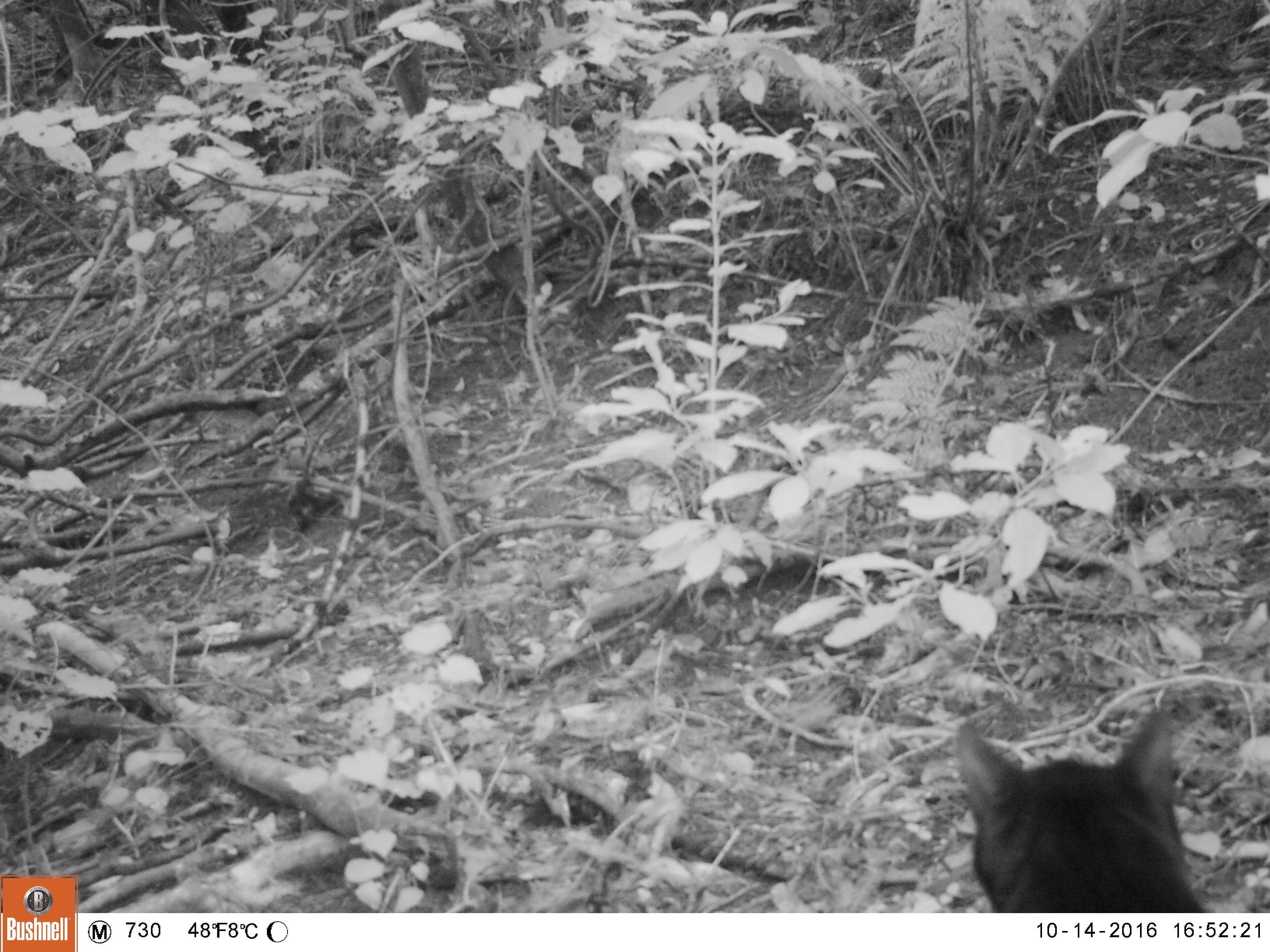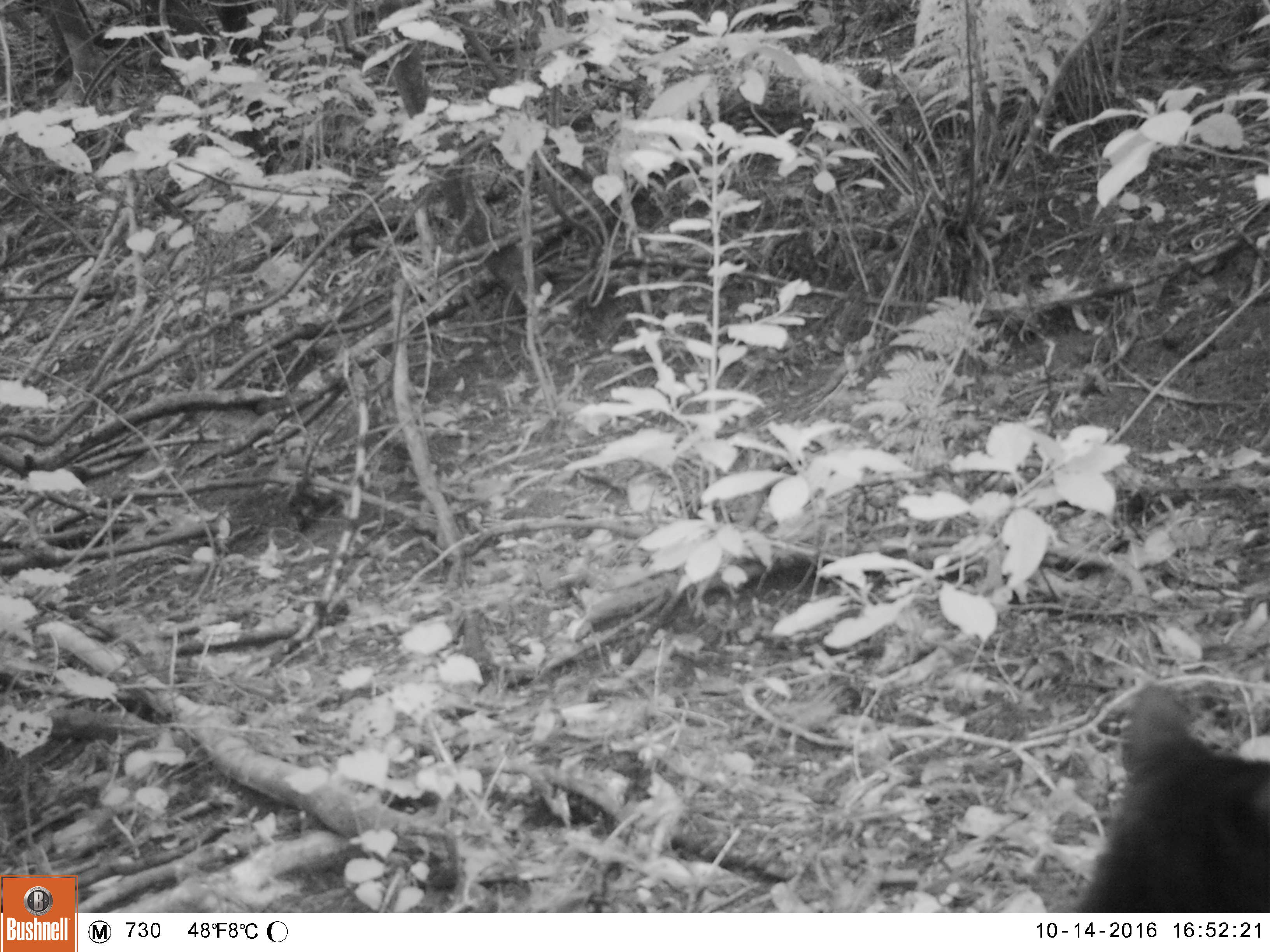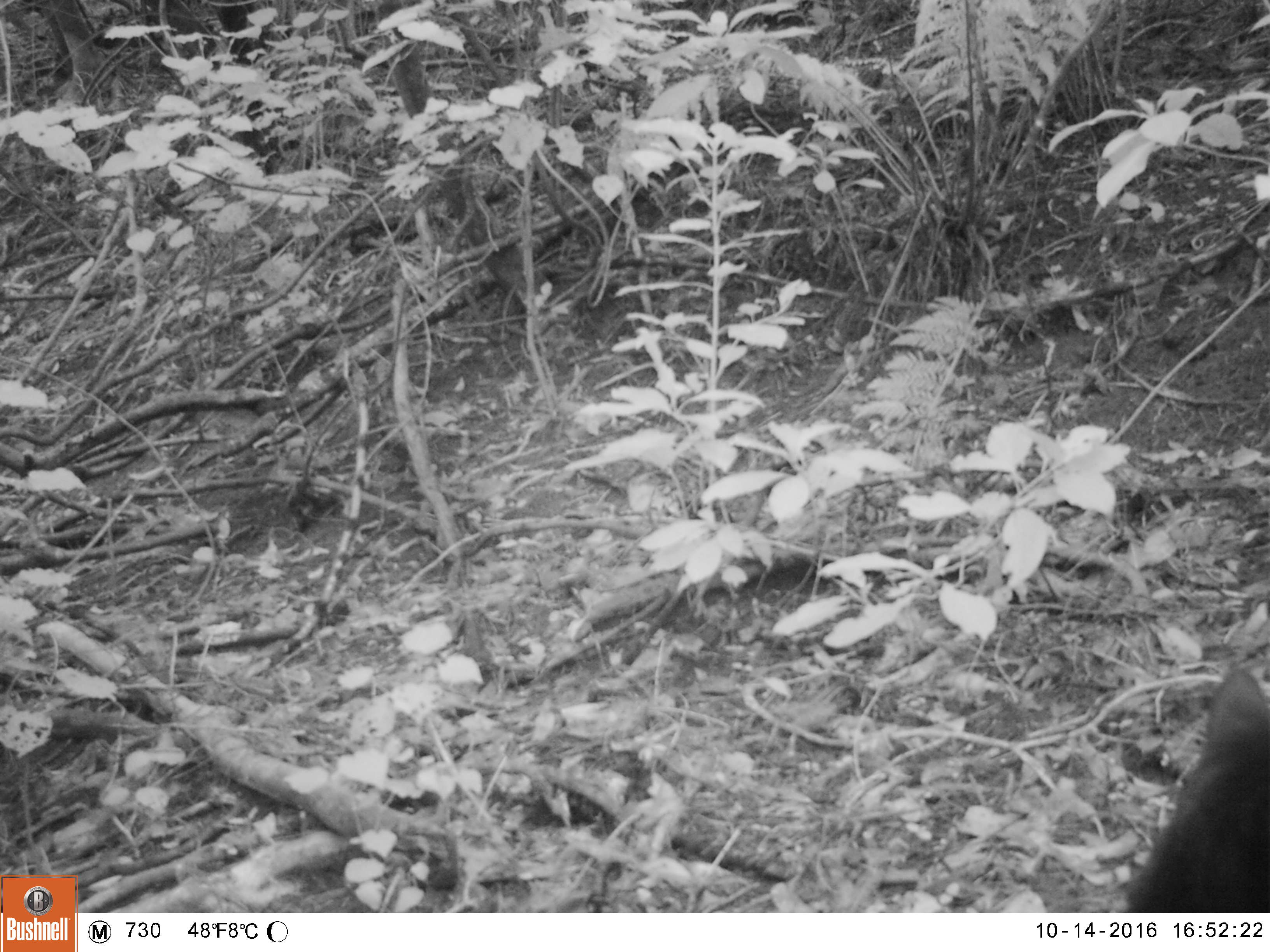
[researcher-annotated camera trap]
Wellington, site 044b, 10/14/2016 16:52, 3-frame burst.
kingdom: Animalia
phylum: Chordata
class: Mammalia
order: Carnivora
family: Felidae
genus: Felis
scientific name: Felis catus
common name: cat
Cat (Felis catus).